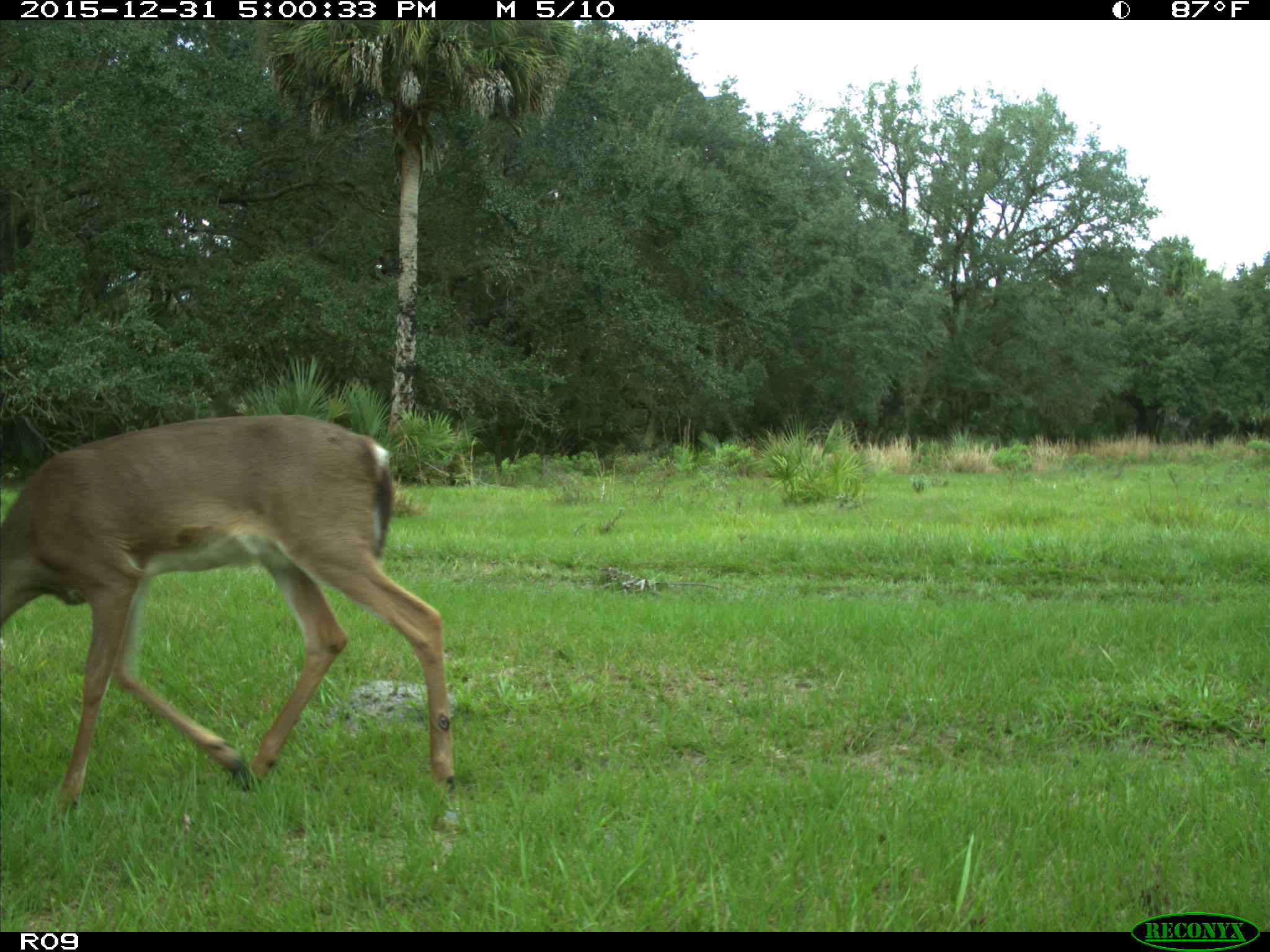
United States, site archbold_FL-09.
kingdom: Animalia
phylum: Chordata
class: Mammalia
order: Artiodactyla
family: Cervidae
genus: Odocoileus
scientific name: Odocoileus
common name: deer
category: unidentified deer